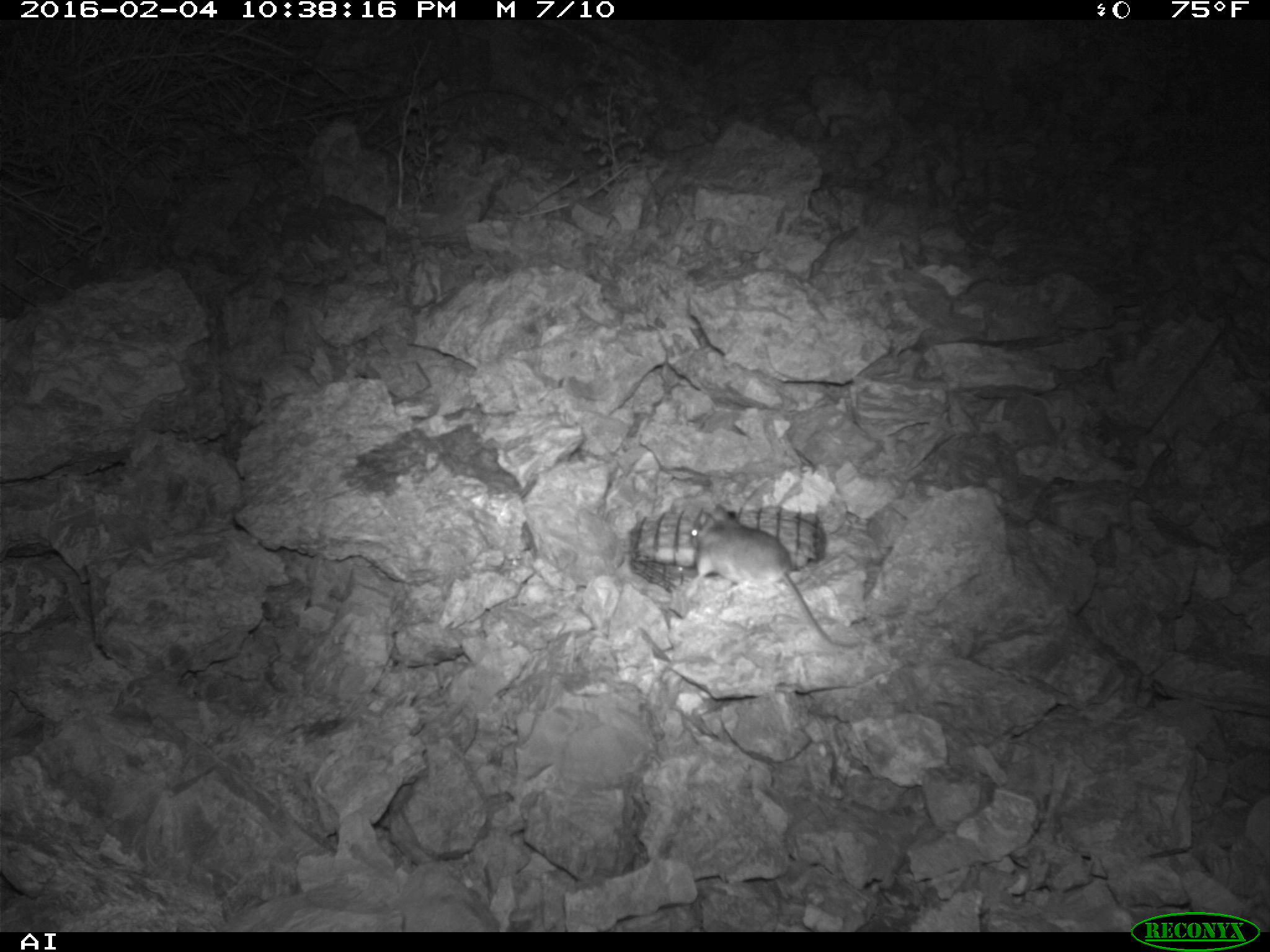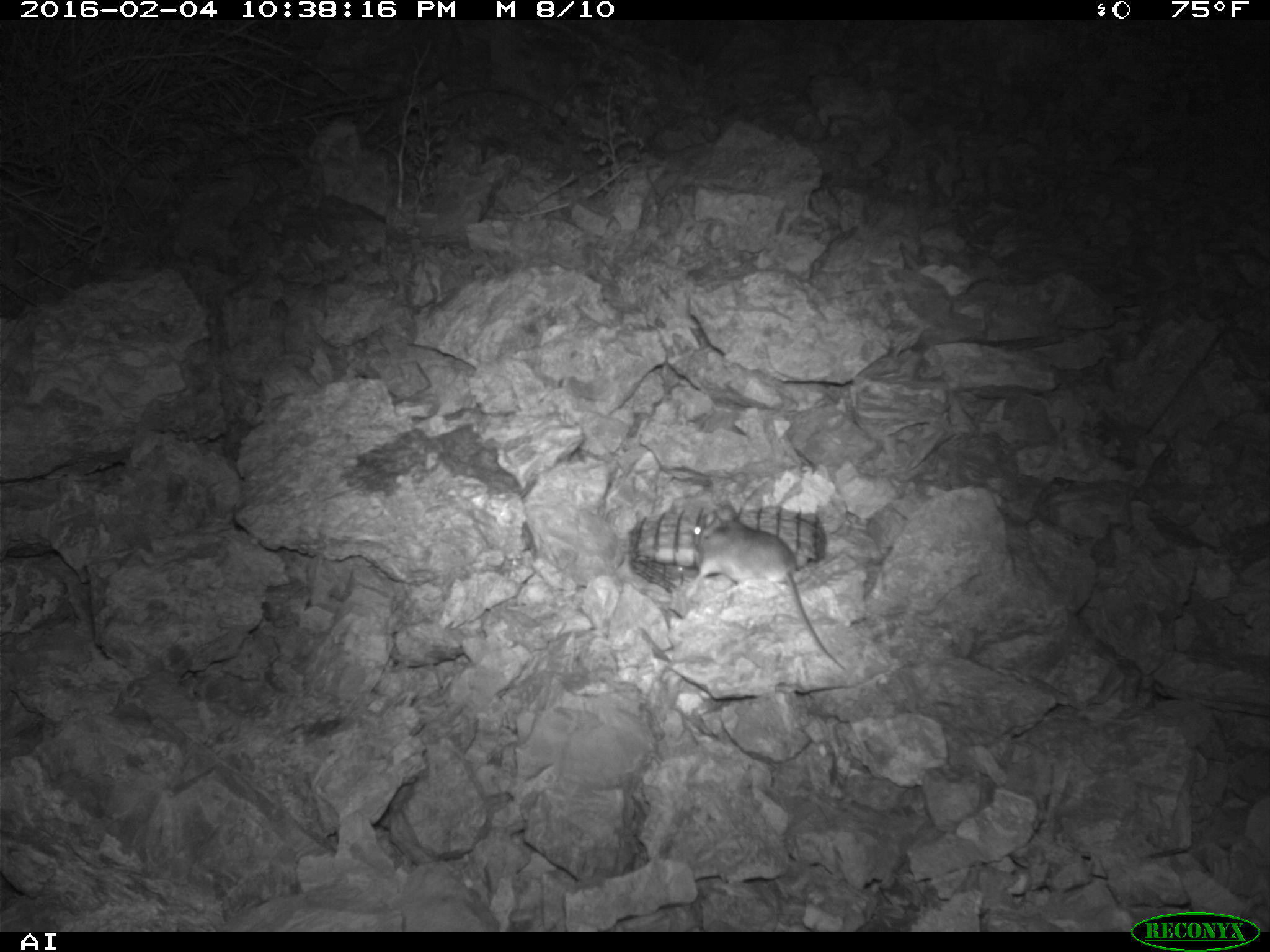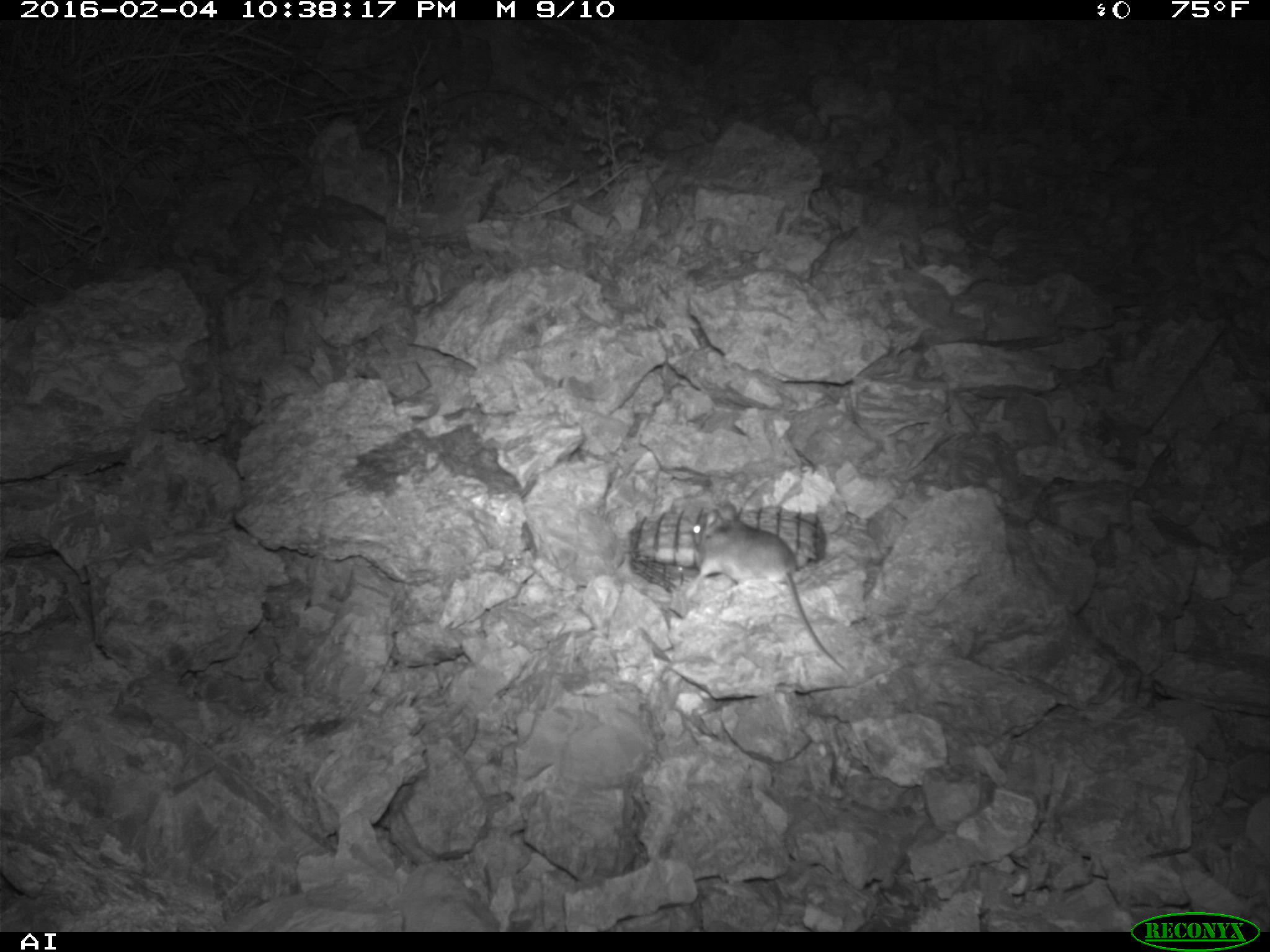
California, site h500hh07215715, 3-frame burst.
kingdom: Animalia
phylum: Chordata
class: Mammalia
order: Rodentia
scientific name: Rodentia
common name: rodent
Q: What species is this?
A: Rodent (Rodentia).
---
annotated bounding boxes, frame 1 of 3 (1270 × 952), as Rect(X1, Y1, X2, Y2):
rodent: Rect(690, 507, 856, 650)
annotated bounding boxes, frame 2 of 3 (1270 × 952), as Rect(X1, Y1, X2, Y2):
rodent: Rect(688, 501, 845, 668)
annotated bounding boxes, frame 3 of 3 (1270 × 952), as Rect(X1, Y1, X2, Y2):
rodent: Rect(690, 499, 846, 672)